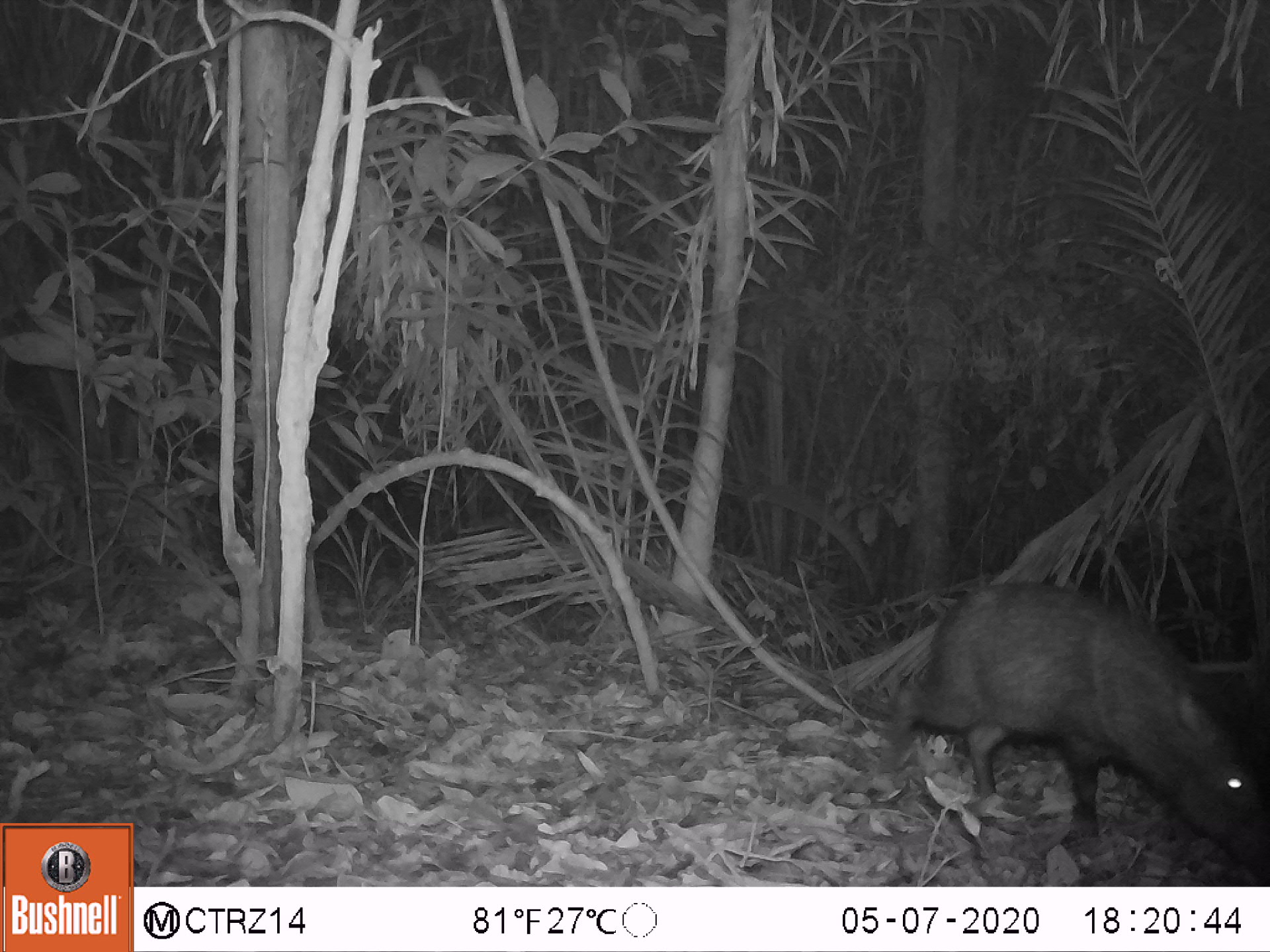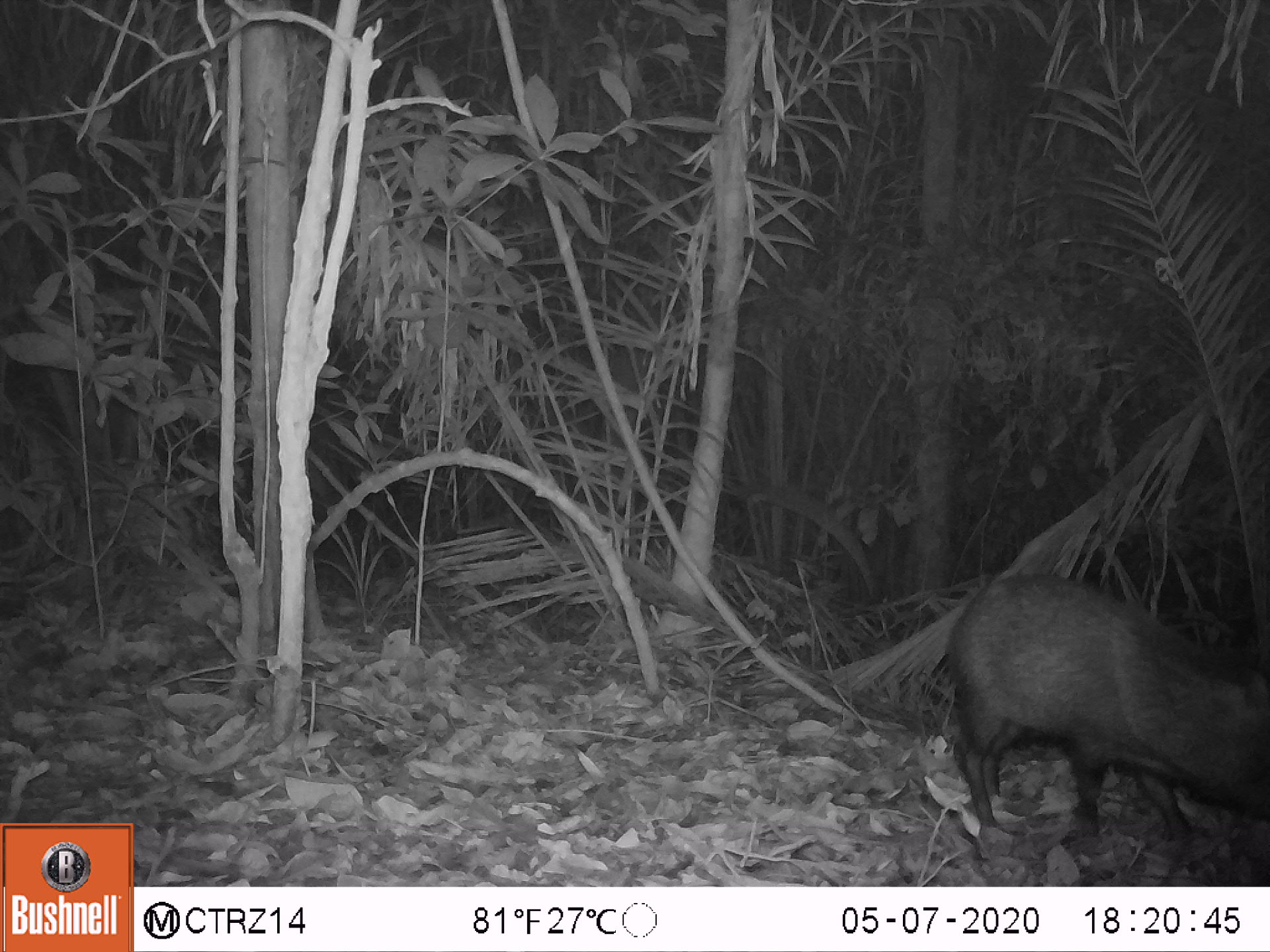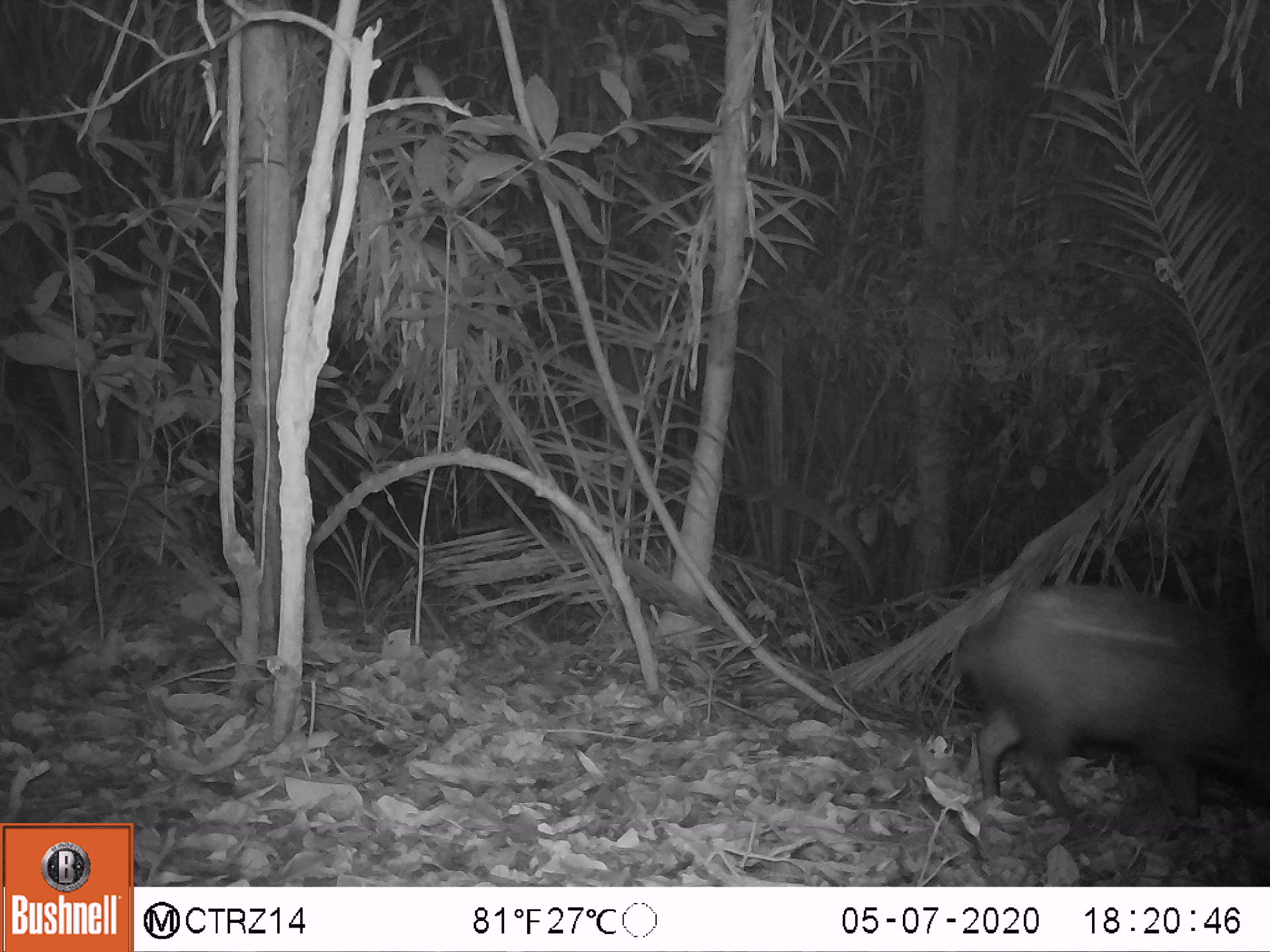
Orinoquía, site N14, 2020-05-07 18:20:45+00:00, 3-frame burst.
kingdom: Animalia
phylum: Chordata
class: Mammalia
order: Artiodactyla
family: Tayassuidae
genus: Pecari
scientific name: Pecari tajacu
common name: collared peccary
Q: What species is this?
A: Collared peccary (Pecari tajacu).